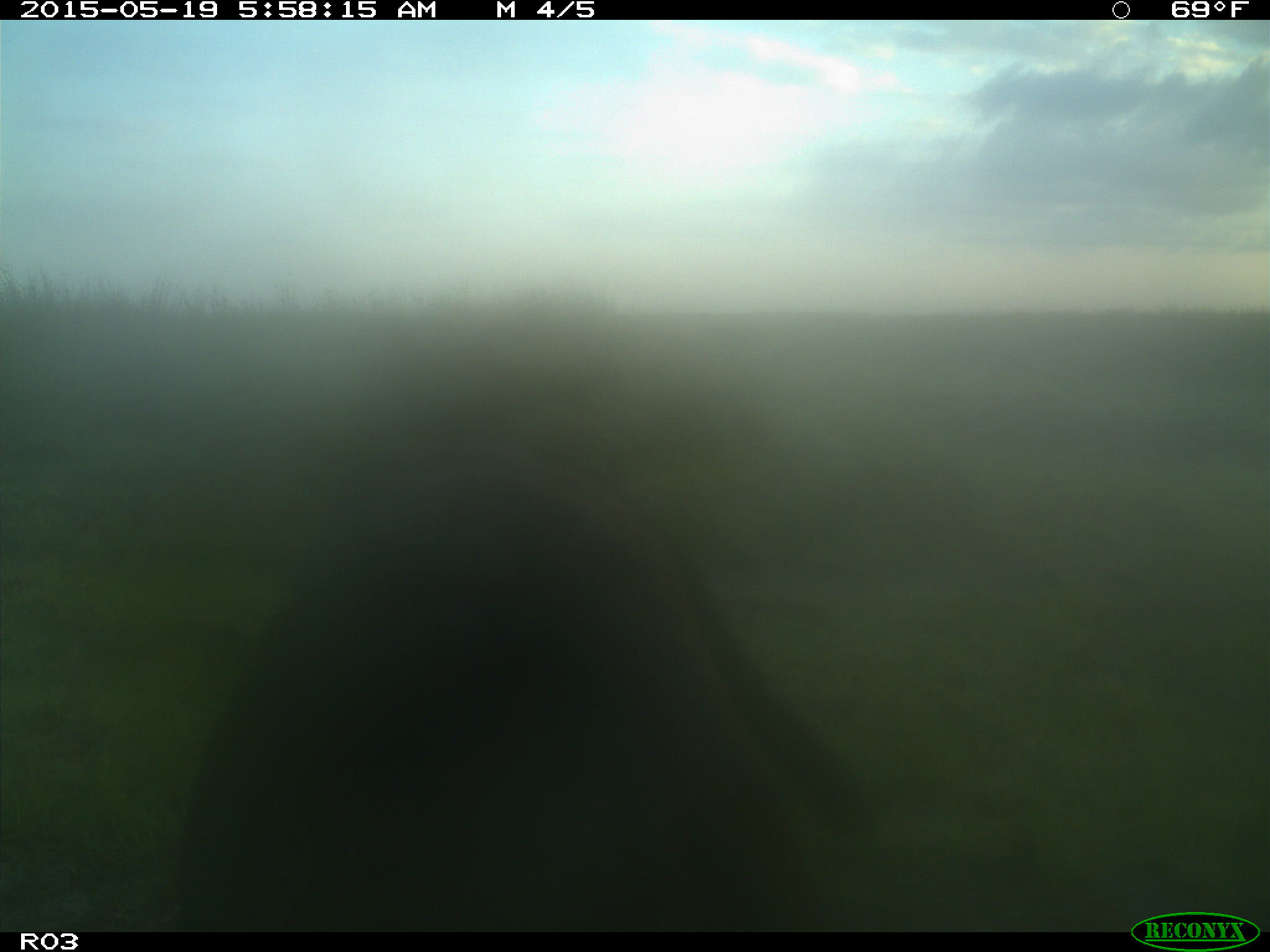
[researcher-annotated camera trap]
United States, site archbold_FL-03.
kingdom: Animalia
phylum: Chordata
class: Mammalia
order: Artiodactyla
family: Bovidae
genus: Bos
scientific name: Bos taurus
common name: domestic cow